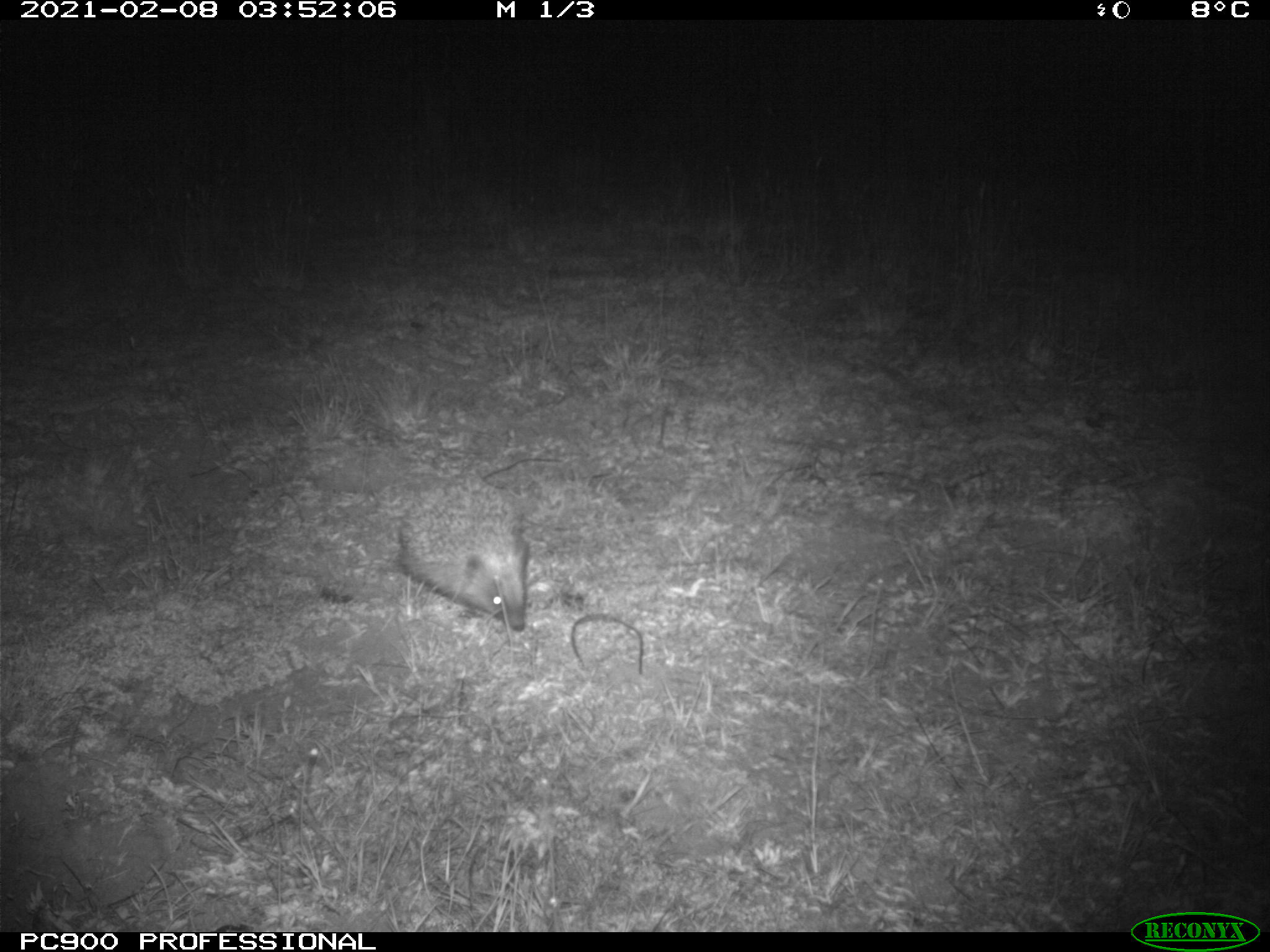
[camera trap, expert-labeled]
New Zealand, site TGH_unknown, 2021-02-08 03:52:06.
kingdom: Animalia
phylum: Chordata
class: Mammalia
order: Eulipotyphla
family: Erinaceidae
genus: Erinaceus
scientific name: Erinaceus europaeus europaeus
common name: european hedgehog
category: hedgehog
Hedgehog (european hedgehog) (Erinaceus europaeus europaeus).